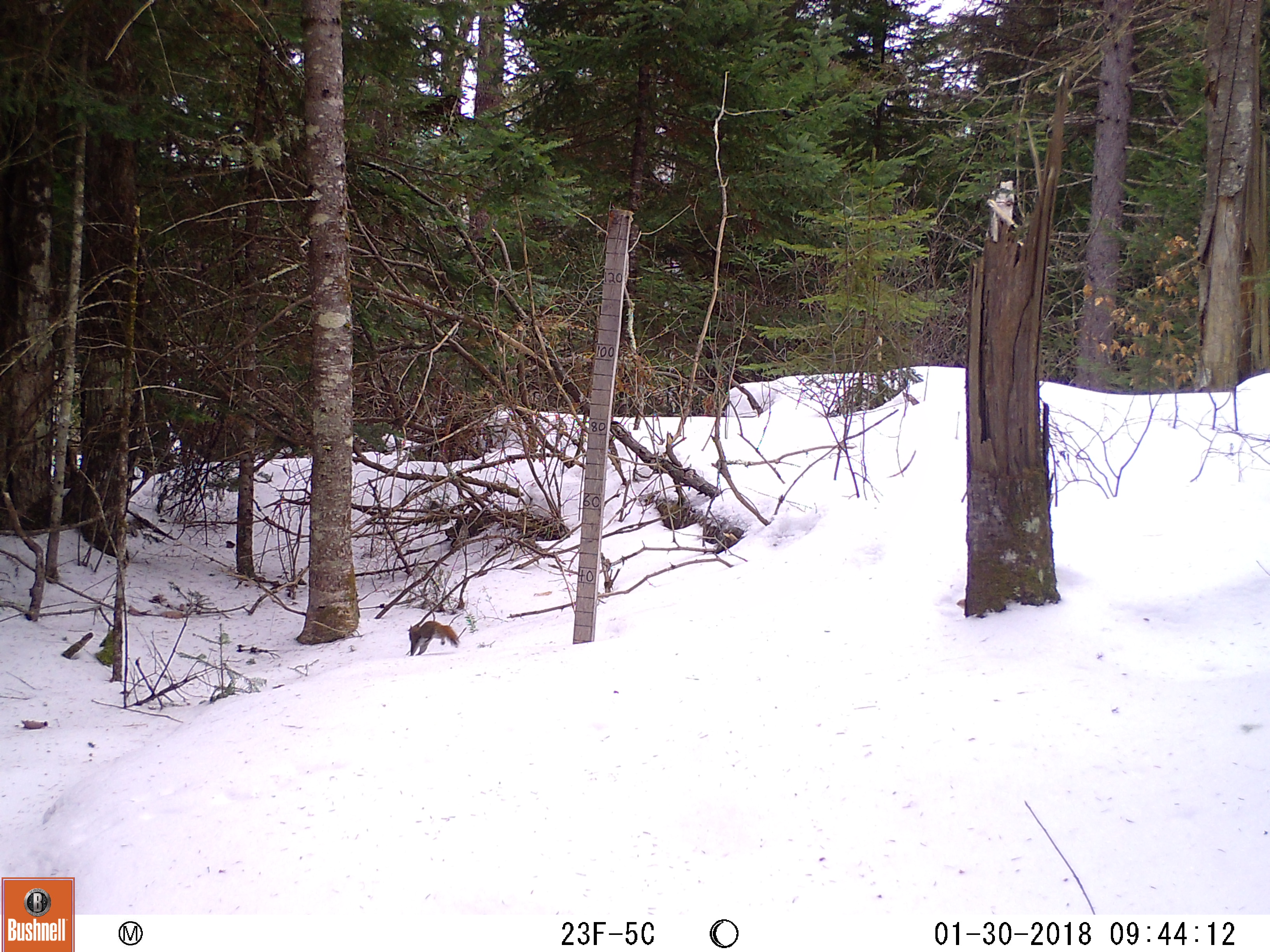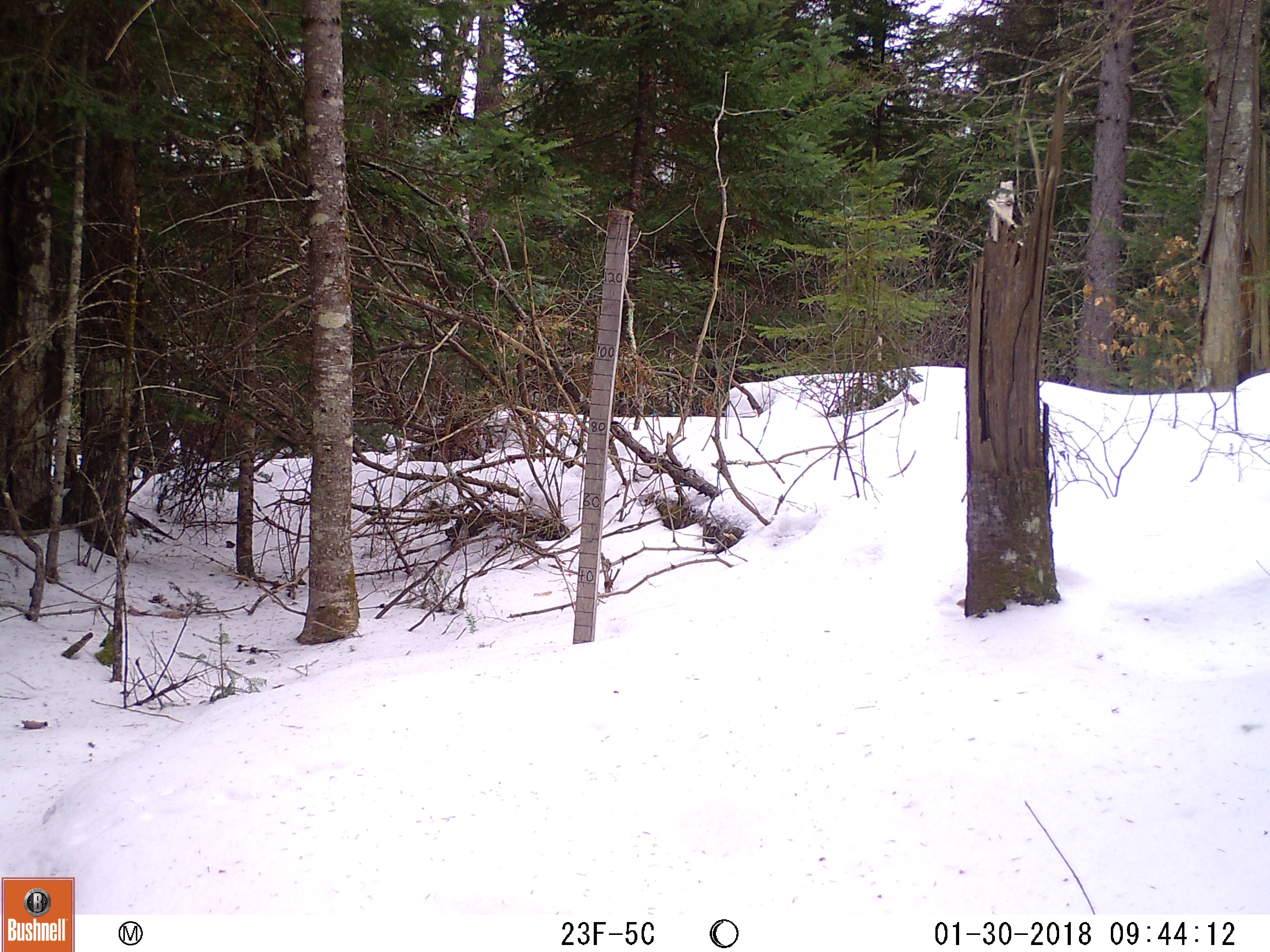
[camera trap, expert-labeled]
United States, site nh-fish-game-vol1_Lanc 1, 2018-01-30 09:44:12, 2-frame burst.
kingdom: Animalia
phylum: Chordata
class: Mammalia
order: Rodentia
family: Sciuridae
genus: Tamiasciurus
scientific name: Tamiasciurus hudsonicus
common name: red squirrel